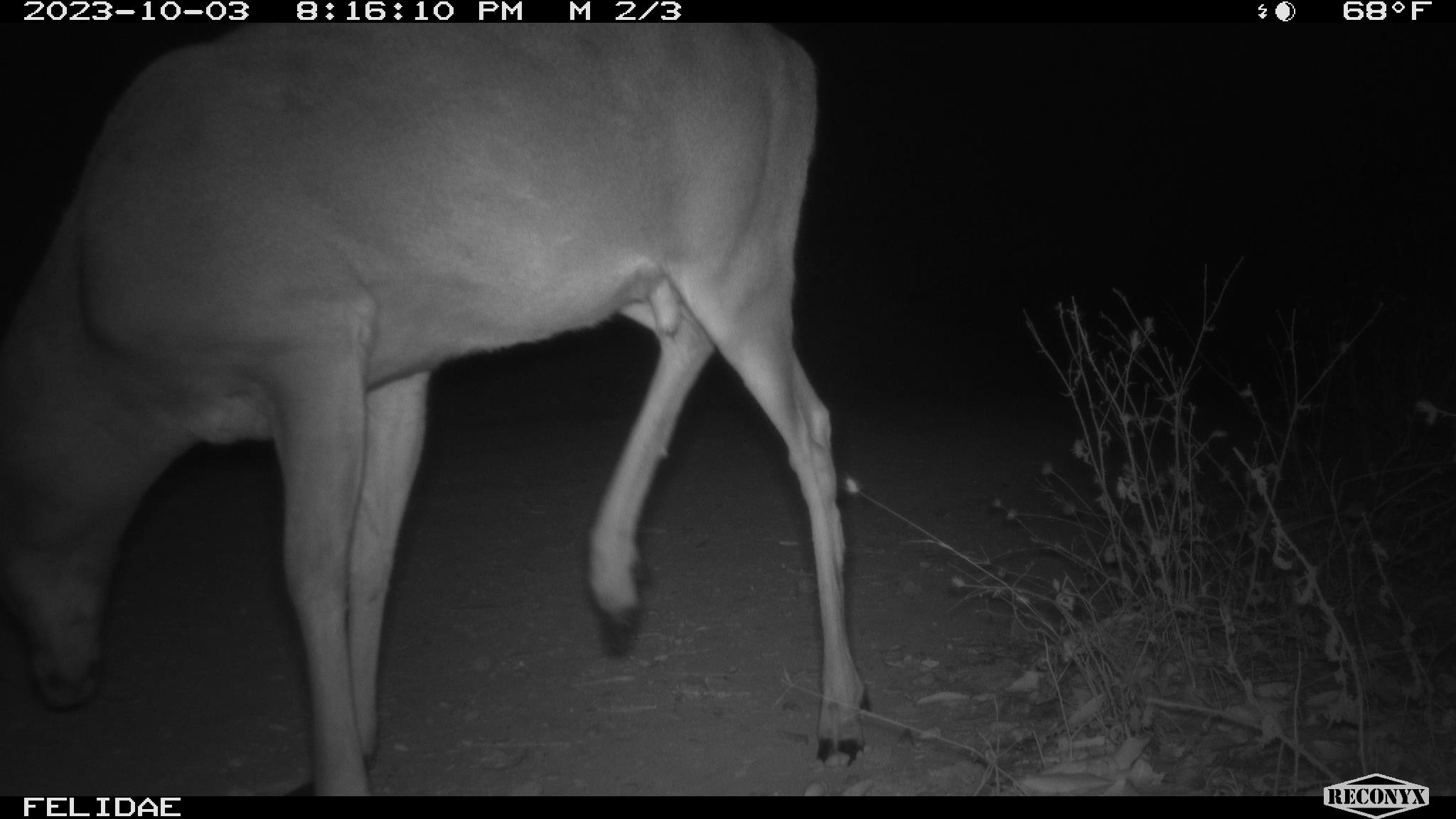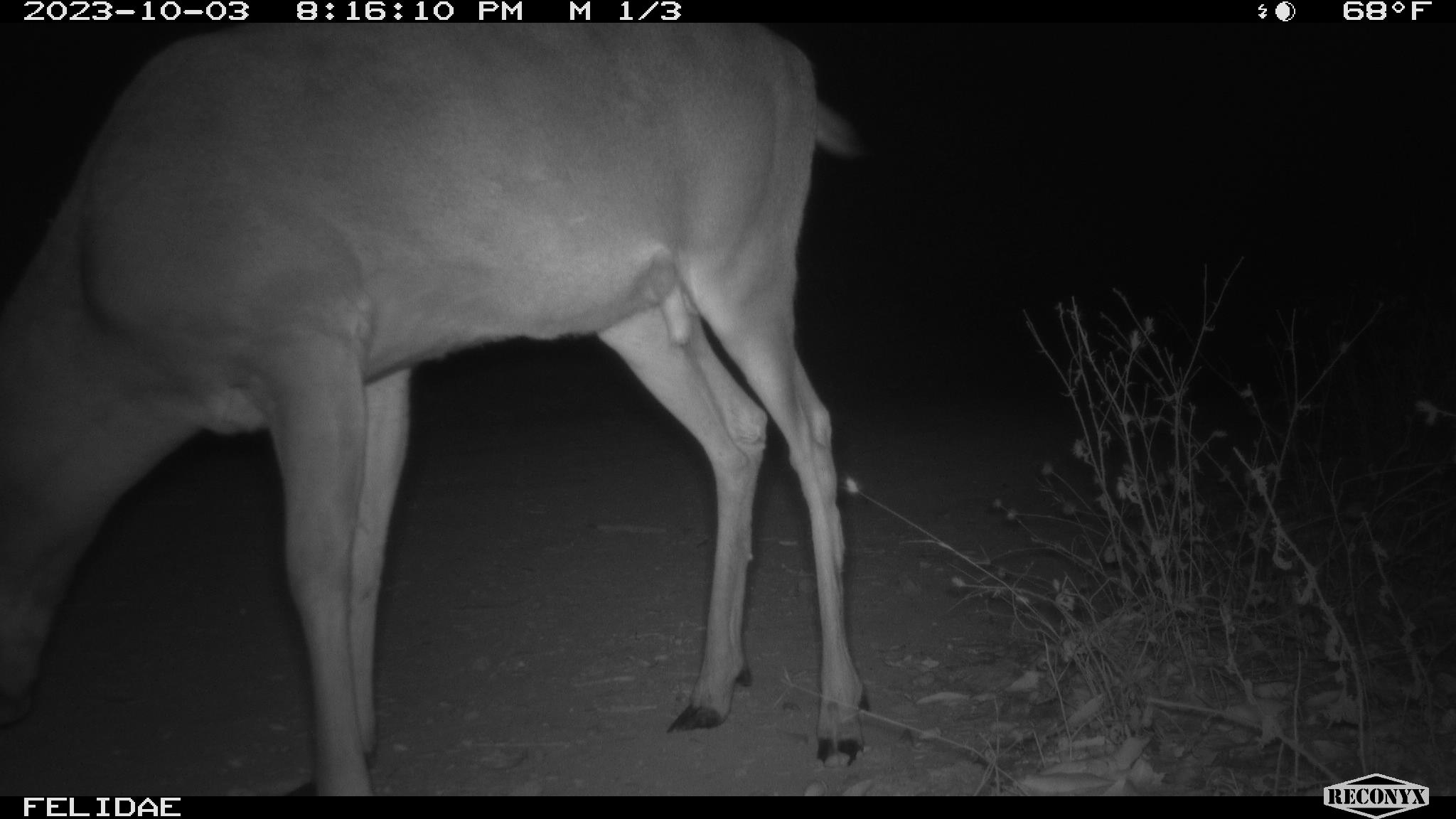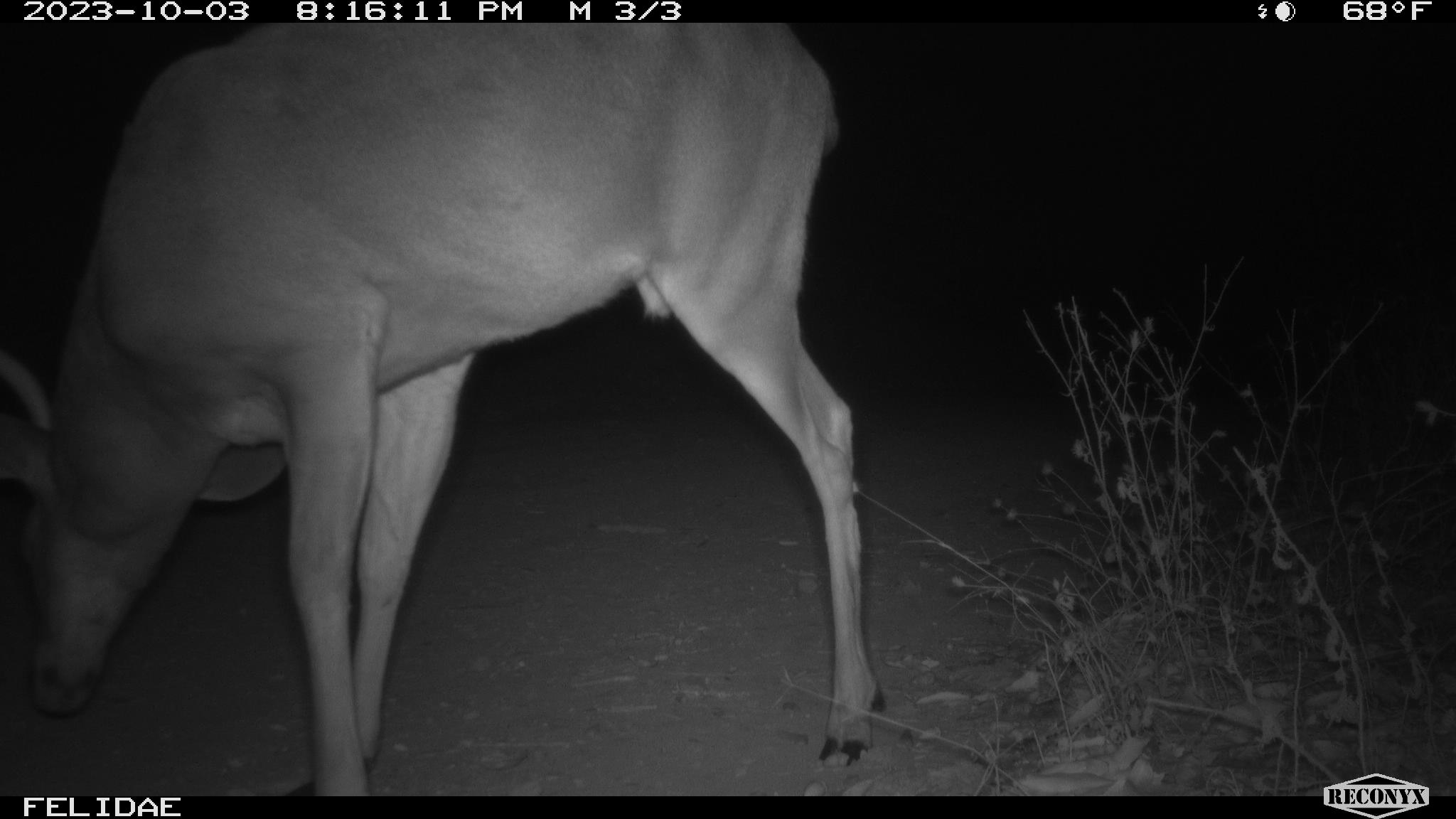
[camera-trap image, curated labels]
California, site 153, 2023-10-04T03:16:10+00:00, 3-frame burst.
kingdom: Animalia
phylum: Chordata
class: Mammalia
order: Artiodactyla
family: Cervidae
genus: Odocoileus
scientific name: Odocoileus hemionus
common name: mule deer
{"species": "mule deer (Odocoileus hemionus)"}